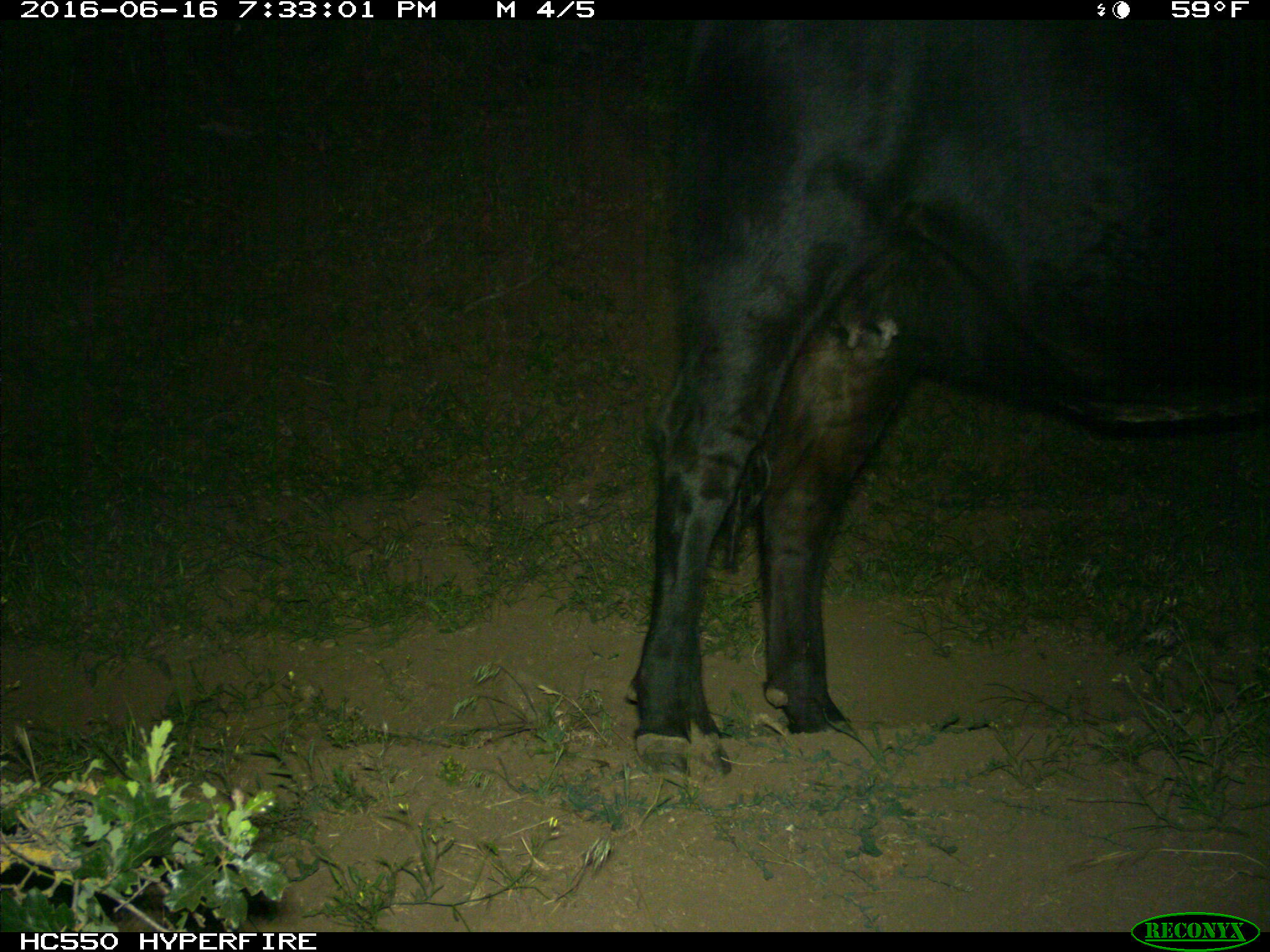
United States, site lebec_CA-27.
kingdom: Animalia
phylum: Chordata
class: Mammalia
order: Artiodactyla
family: Bovidae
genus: Bos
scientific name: Bos taurus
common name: domestic cow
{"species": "Bos taurus (domestic cow)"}